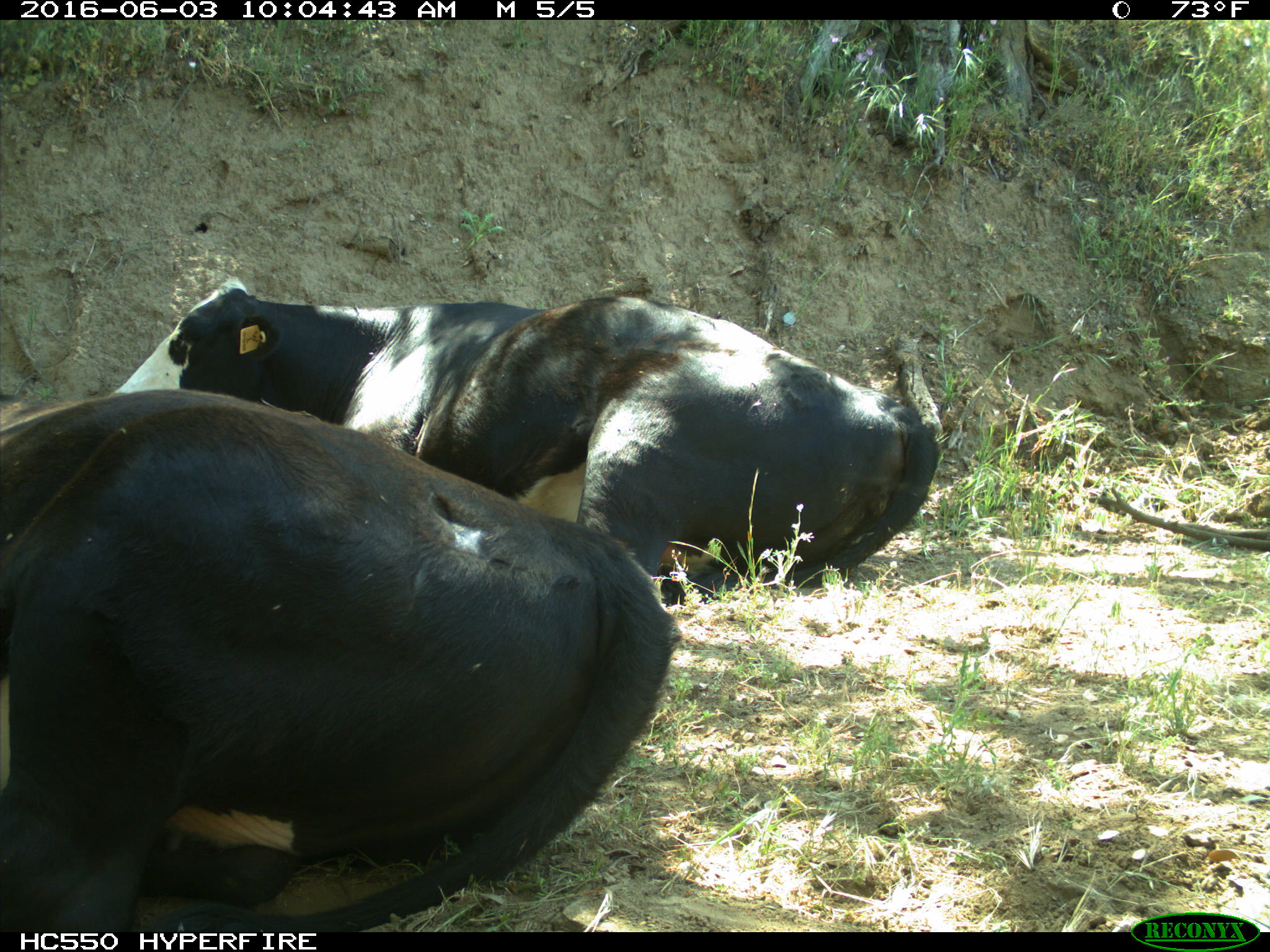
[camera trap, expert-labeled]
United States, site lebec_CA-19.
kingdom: Animalia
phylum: Chordata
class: Mammalia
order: Artiodactyla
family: Bovidae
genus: Bos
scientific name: Bos taurus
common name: domestic cow